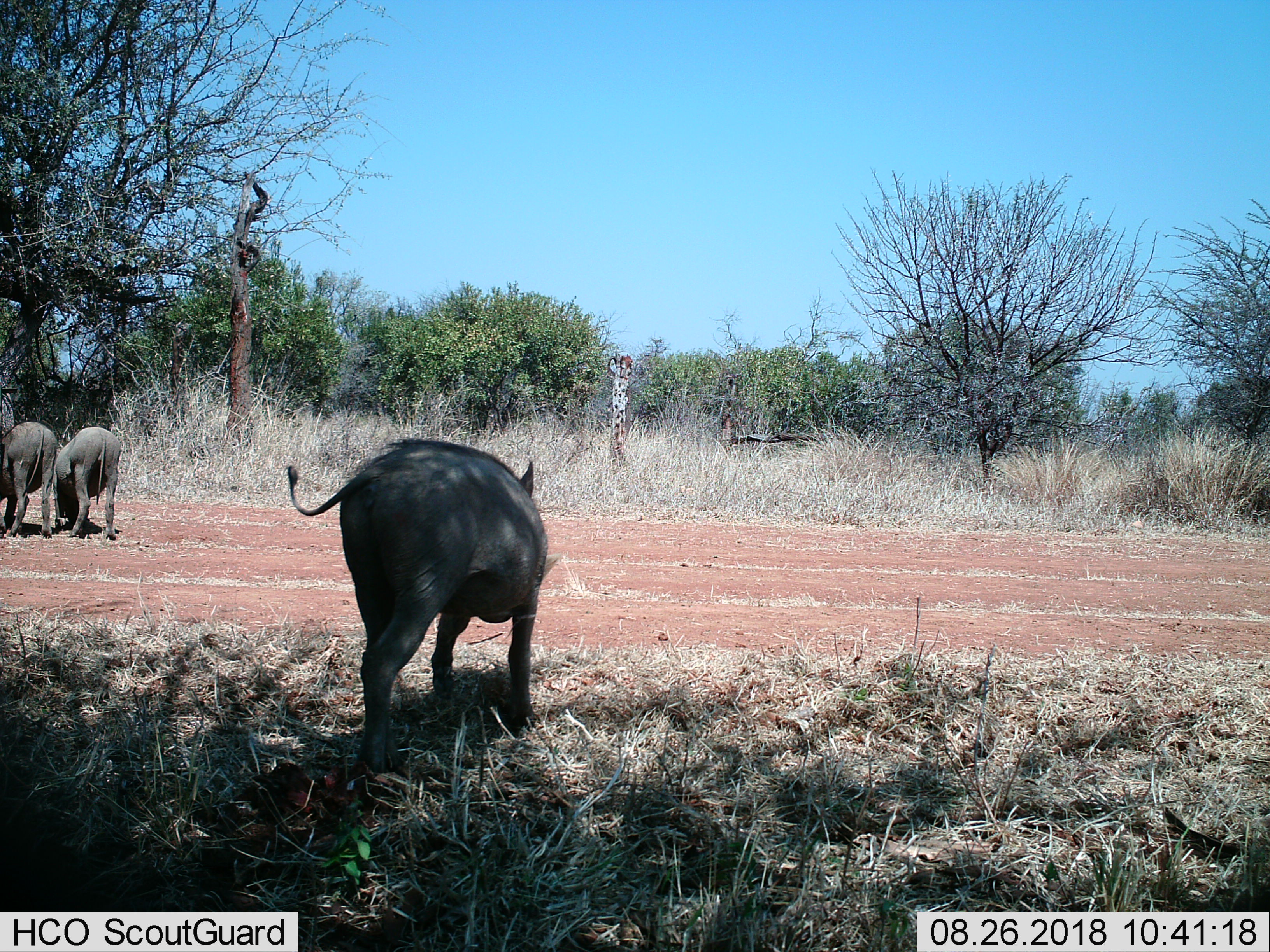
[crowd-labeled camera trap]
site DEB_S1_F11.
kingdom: Animalia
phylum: Chordata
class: Mammalia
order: Artiodactyla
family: Suidae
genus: Phacochoerus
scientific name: Phacochoerus africanus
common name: warthog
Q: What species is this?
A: Warthog (Phacochoerus africanus).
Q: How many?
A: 3.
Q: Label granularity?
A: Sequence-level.